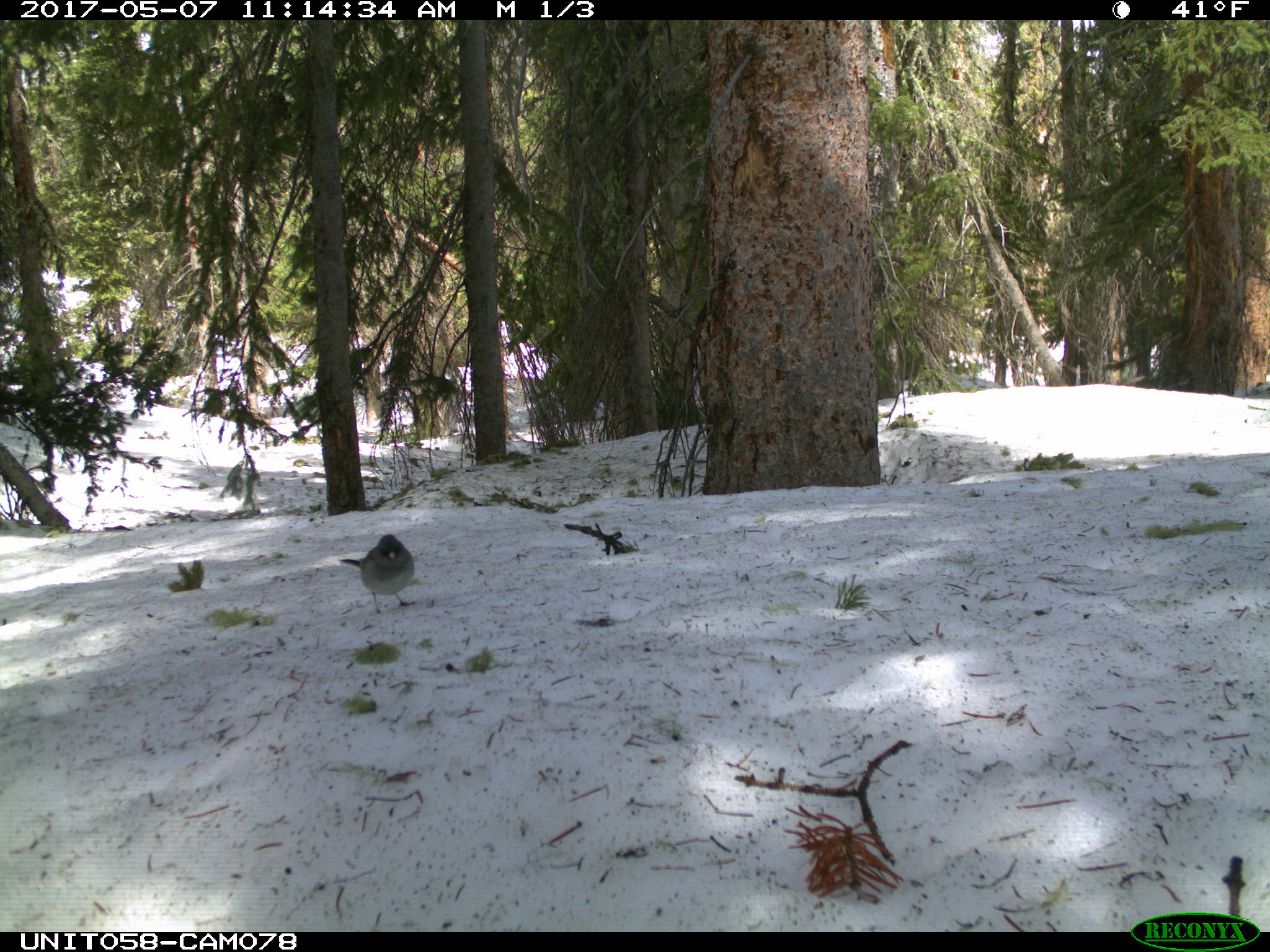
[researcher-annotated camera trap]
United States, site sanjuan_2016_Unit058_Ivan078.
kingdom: Animalia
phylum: Chordata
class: Aves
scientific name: Aves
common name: birds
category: unidentified bird